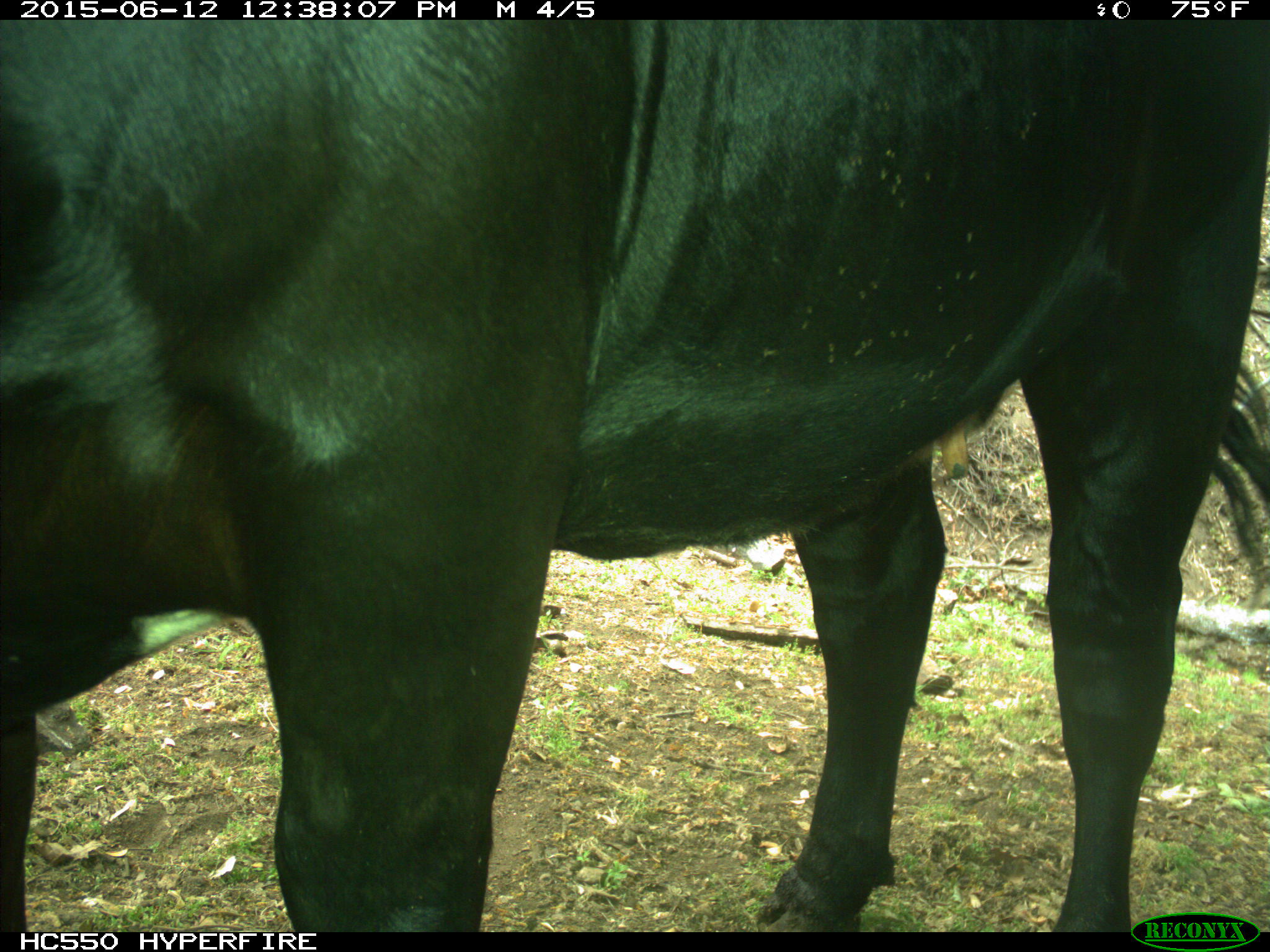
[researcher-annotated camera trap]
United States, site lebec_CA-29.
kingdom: Animalia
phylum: Chordata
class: Mammalia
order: Artiodactyla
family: Bovidae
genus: Bos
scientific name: Bos taurus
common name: domestic cow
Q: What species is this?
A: Bos taurus (domestic cow).